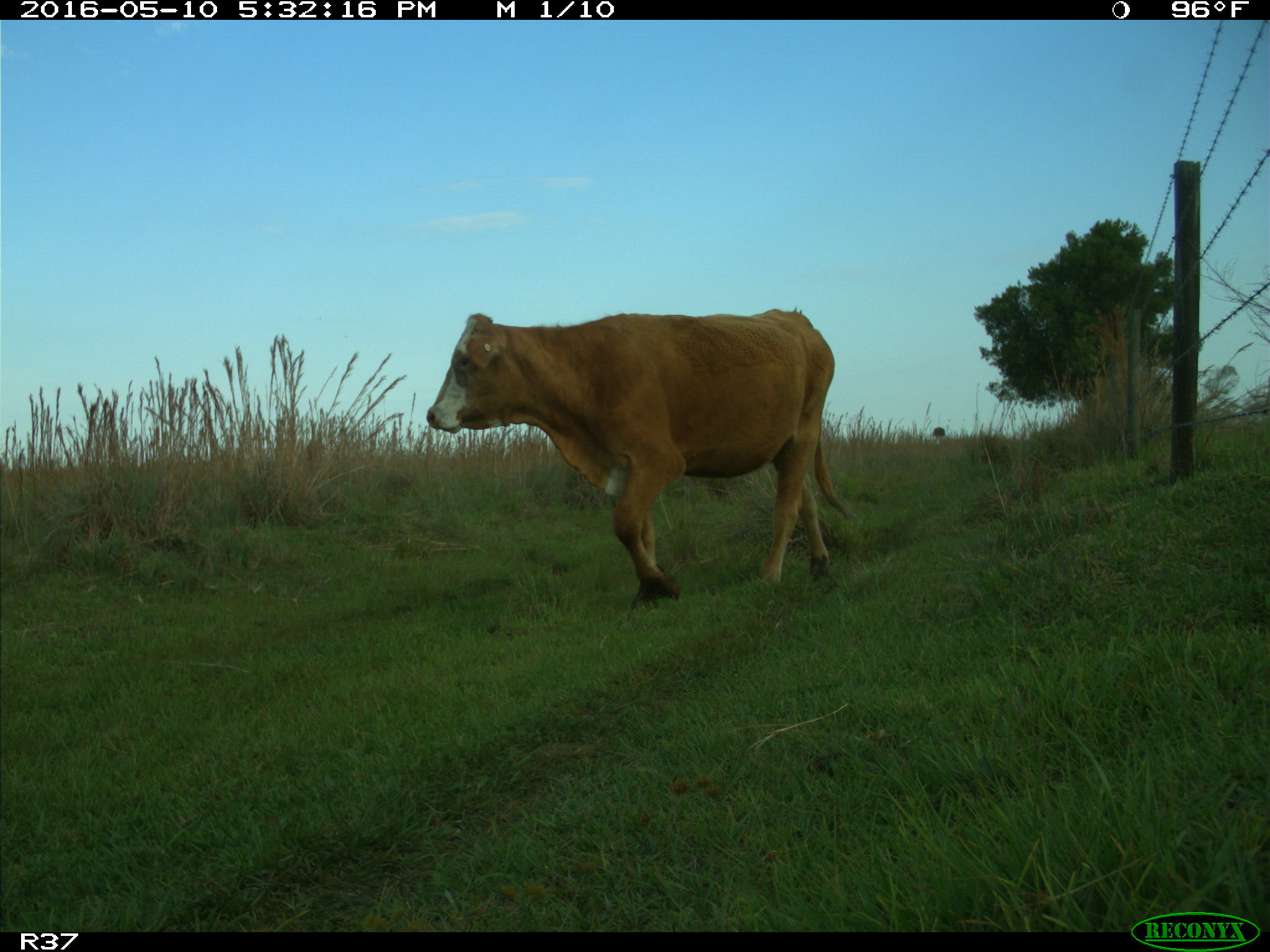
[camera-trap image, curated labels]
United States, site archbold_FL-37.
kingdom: Animalia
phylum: Chordata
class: Mammalia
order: Artiodactyla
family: Bovidae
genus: Bos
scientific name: Bos taurus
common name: domestic cow